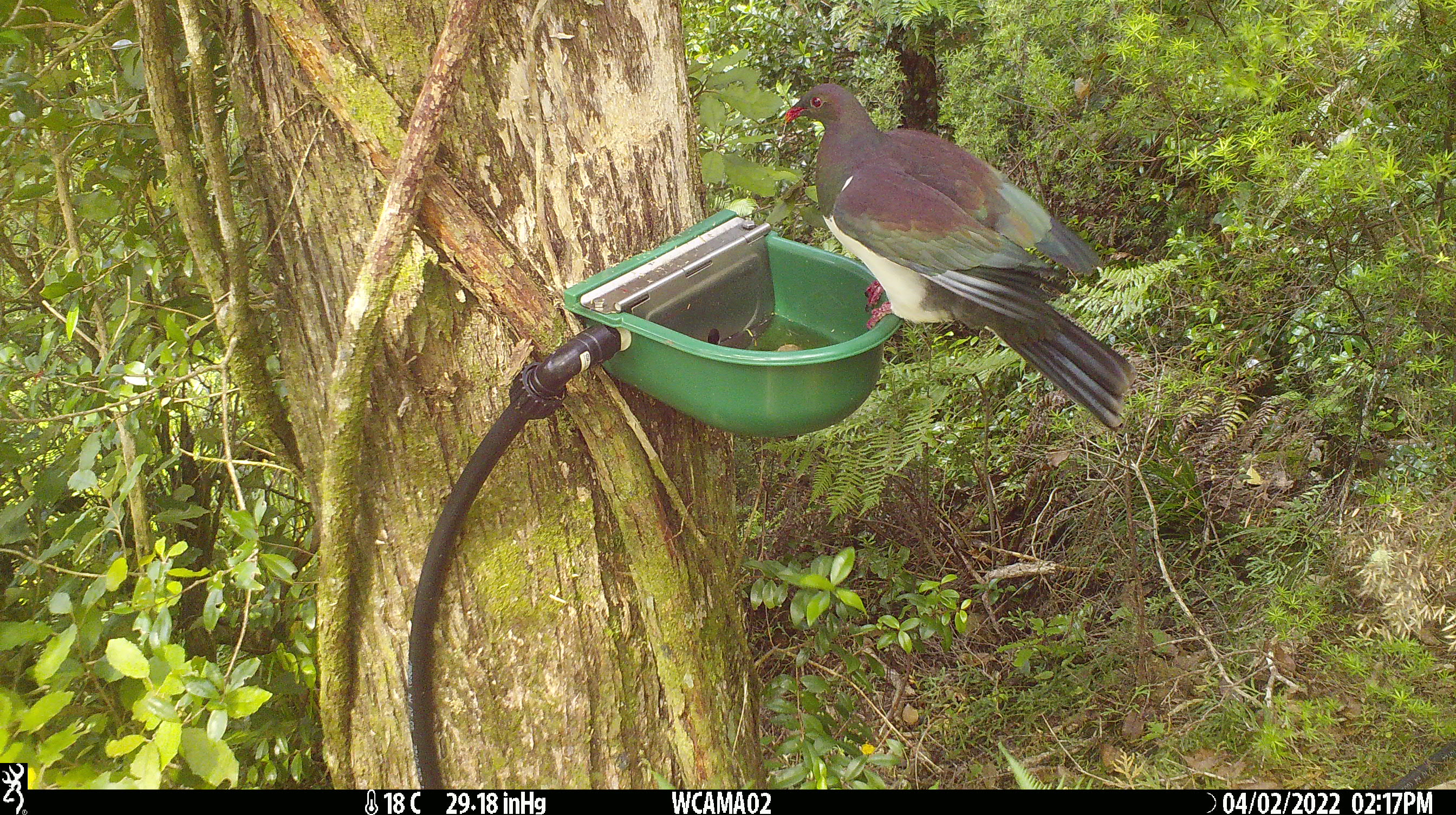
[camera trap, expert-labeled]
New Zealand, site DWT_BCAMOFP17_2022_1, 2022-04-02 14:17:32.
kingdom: Animalia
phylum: Chordata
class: Aves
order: Columbiformes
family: Columbidae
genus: Hemiphaga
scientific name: Hemiphaga novaeseelandiae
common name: new zealand pigeon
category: kereru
Kereru (new zealand pigeon) (Hemiphaga novaeseelandiae).